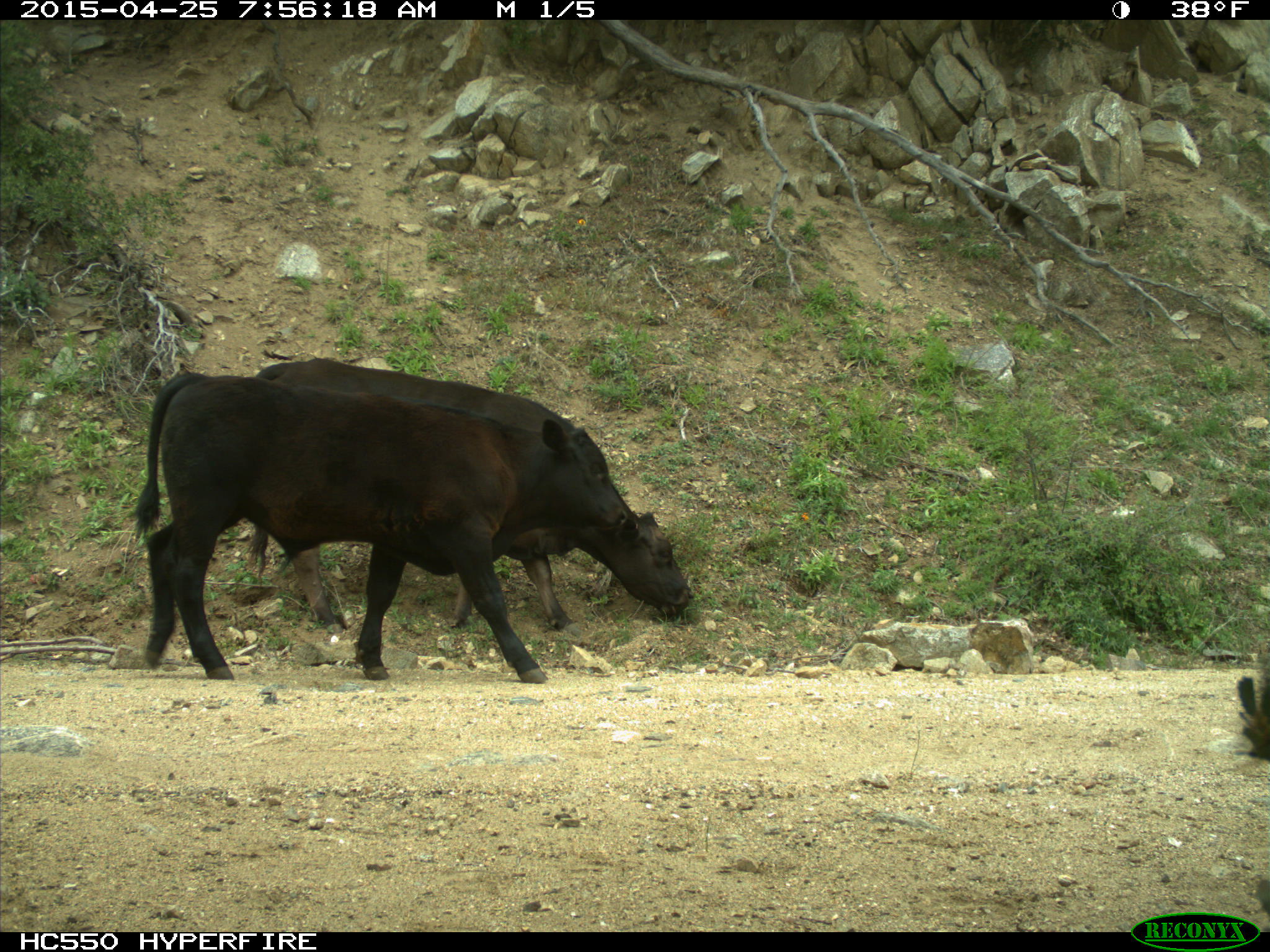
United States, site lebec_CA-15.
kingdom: Animalia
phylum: Chordata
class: Mammalia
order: Artiodactyla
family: Bovidae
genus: Bos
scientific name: Bos taurus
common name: domestic cow